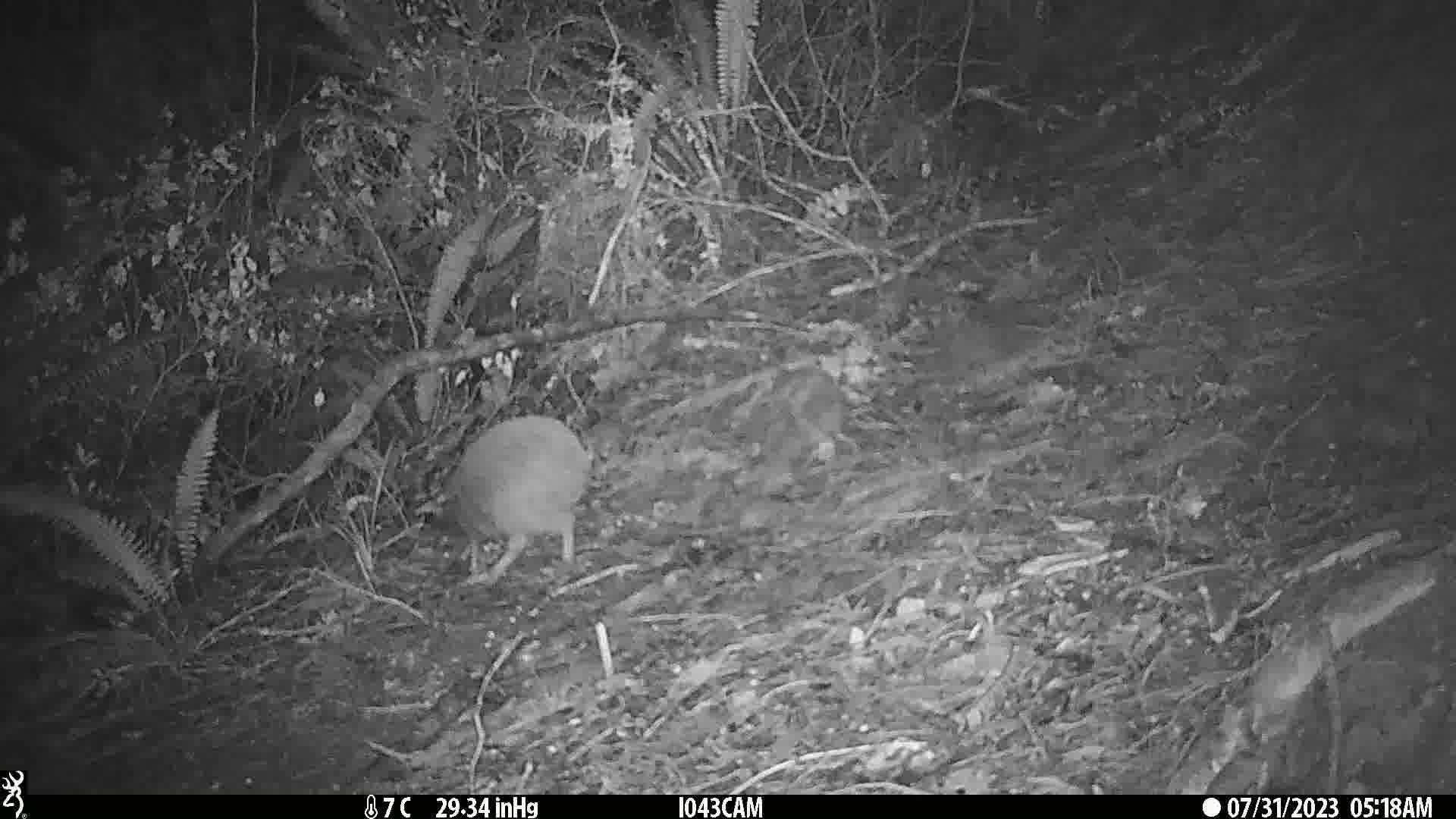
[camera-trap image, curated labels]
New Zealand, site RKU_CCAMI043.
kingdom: Animalia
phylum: Chordata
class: Aves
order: Apterygiformes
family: Apterygidae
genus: Apteryx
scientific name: Apteryx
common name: kiwi